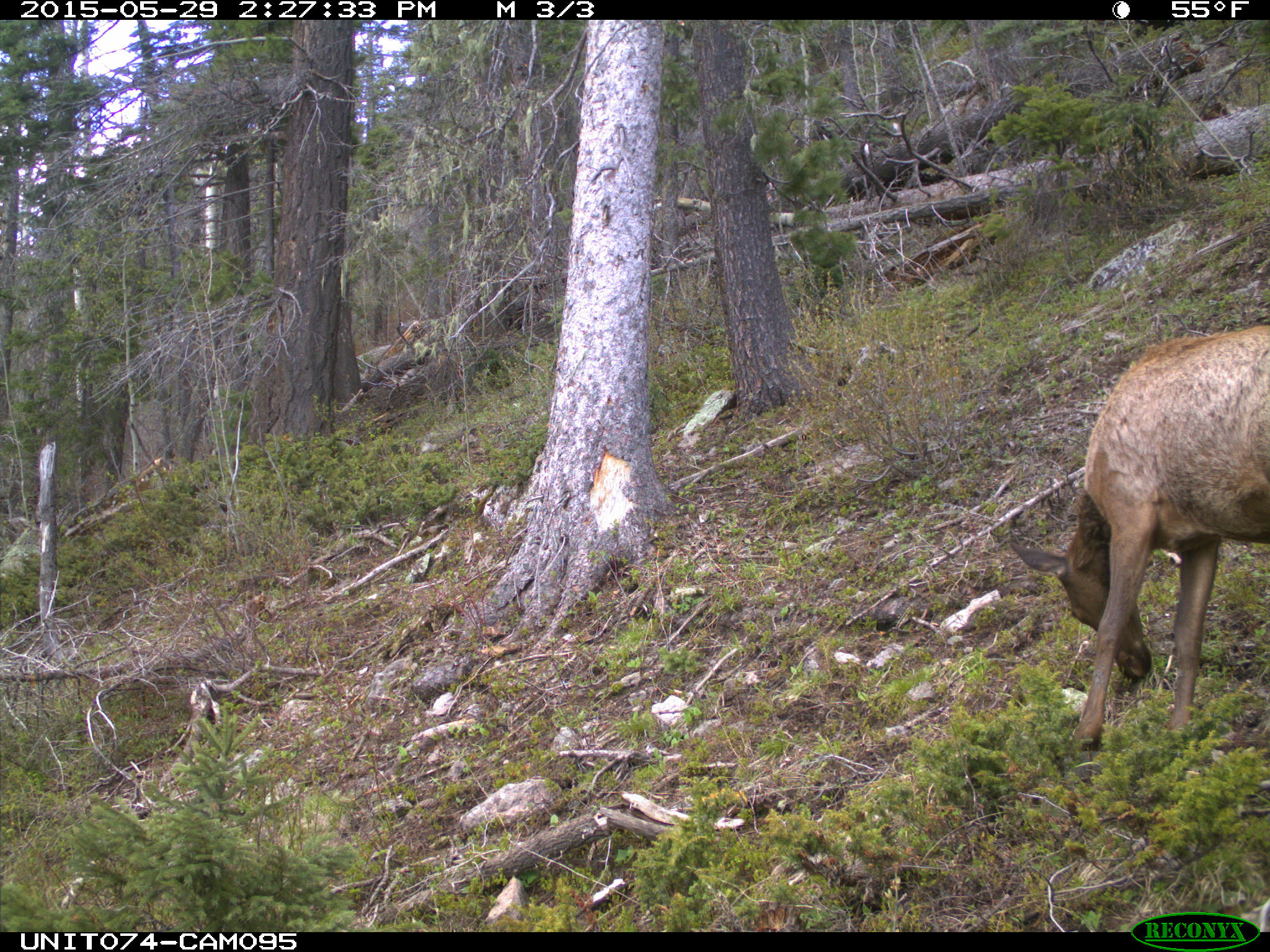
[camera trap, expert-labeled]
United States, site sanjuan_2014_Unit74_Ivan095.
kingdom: Animalia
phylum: Chordata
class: Mammalia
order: Artiodactyla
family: Cervidae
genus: Cervus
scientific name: Cervus elaphus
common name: red deer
Cervus elaphus (red deer).